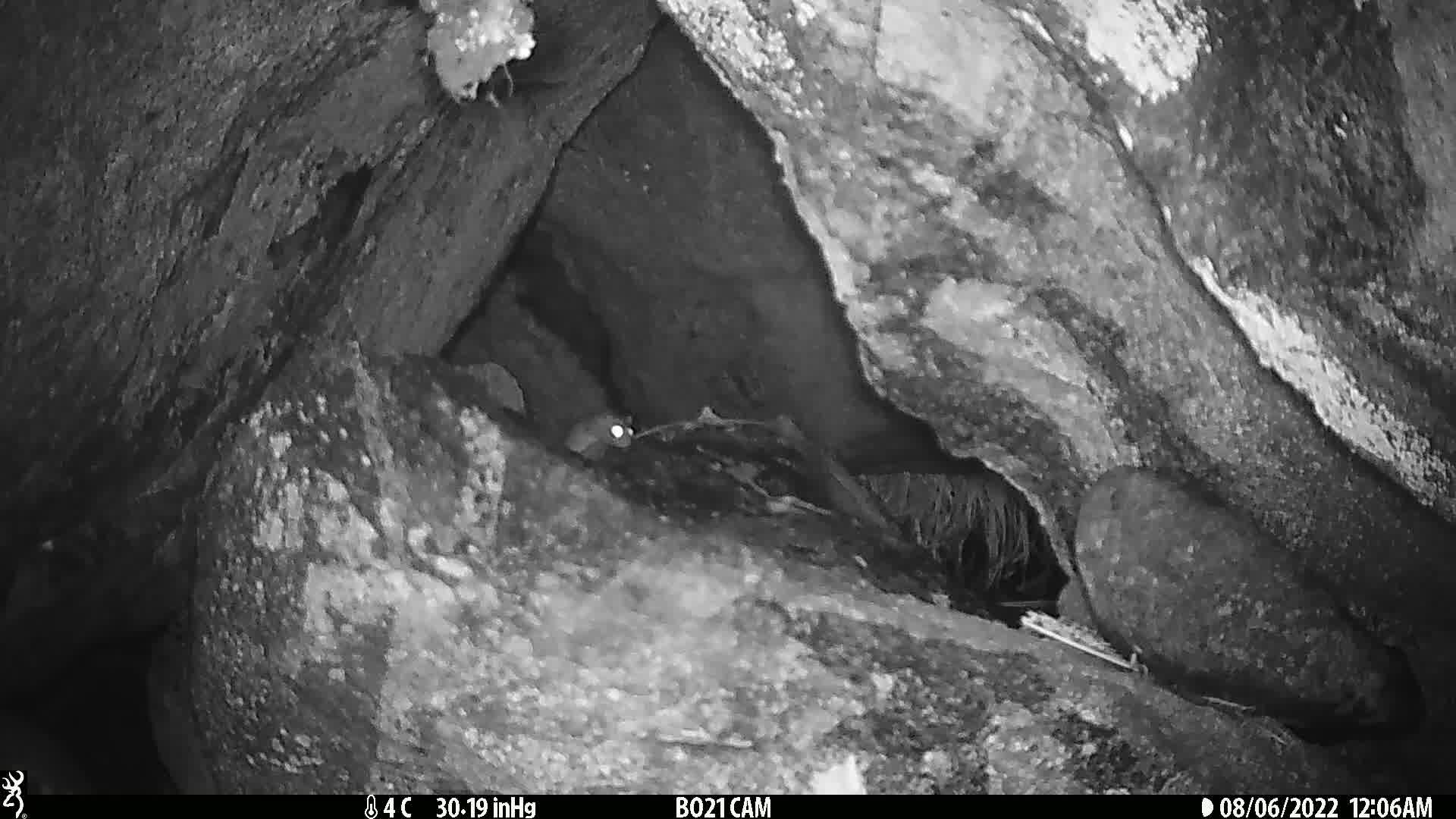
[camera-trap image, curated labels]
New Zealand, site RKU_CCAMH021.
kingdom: Animalia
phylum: Chordata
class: Mammalia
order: Rodentia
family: Muridae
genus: Rattus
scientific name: Rattus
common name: rat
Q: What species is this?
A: Rat (Rattus).